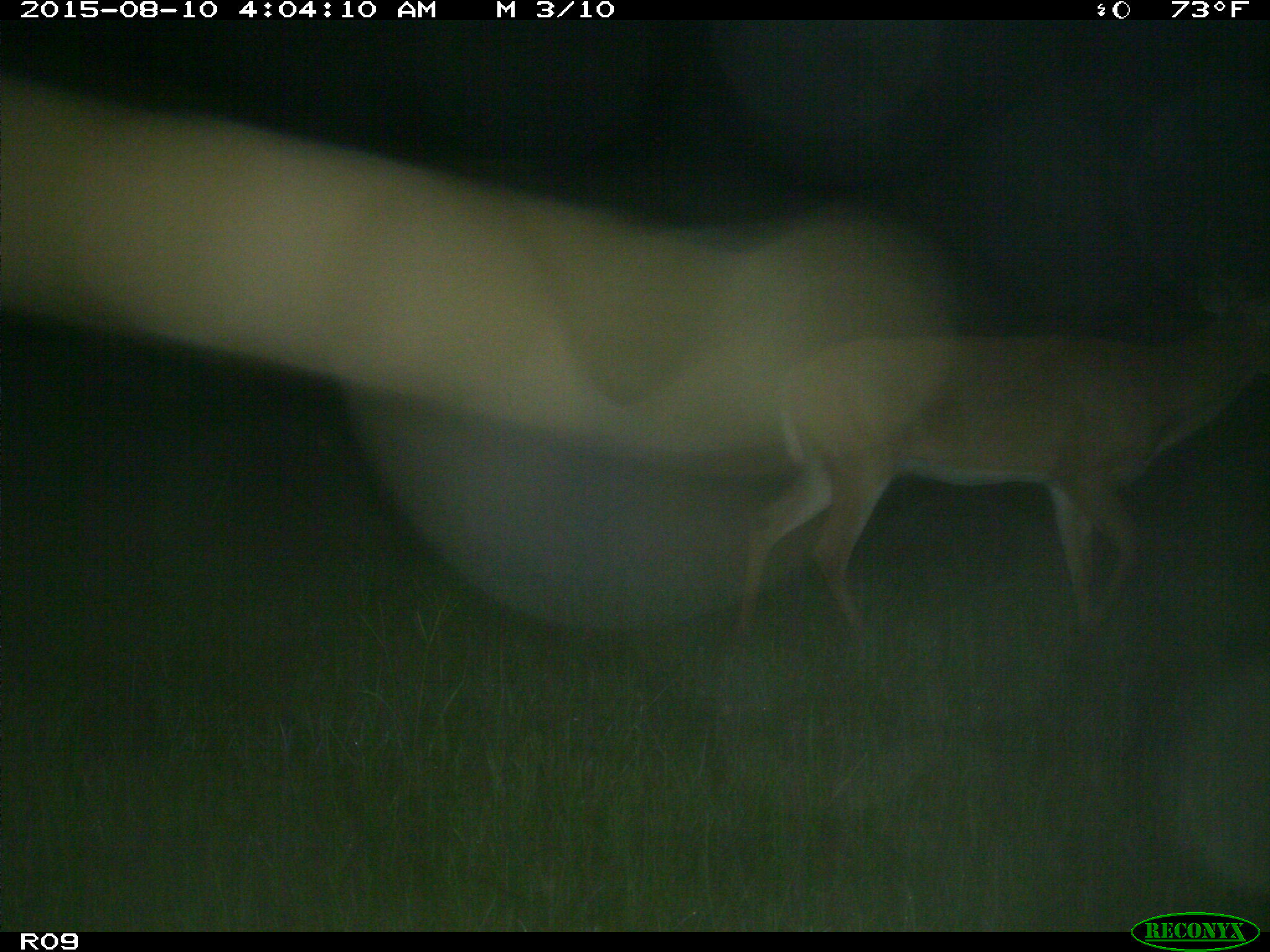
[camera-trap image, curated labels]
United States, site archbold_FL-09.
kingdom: Animalia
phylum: Chordata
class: Mammalia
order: Artiodactyla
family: Cervidae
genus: Odocoileus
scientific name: Odocoileus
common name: deer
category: unidentified deer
Unidentified deer (deer) (Odocoileus).